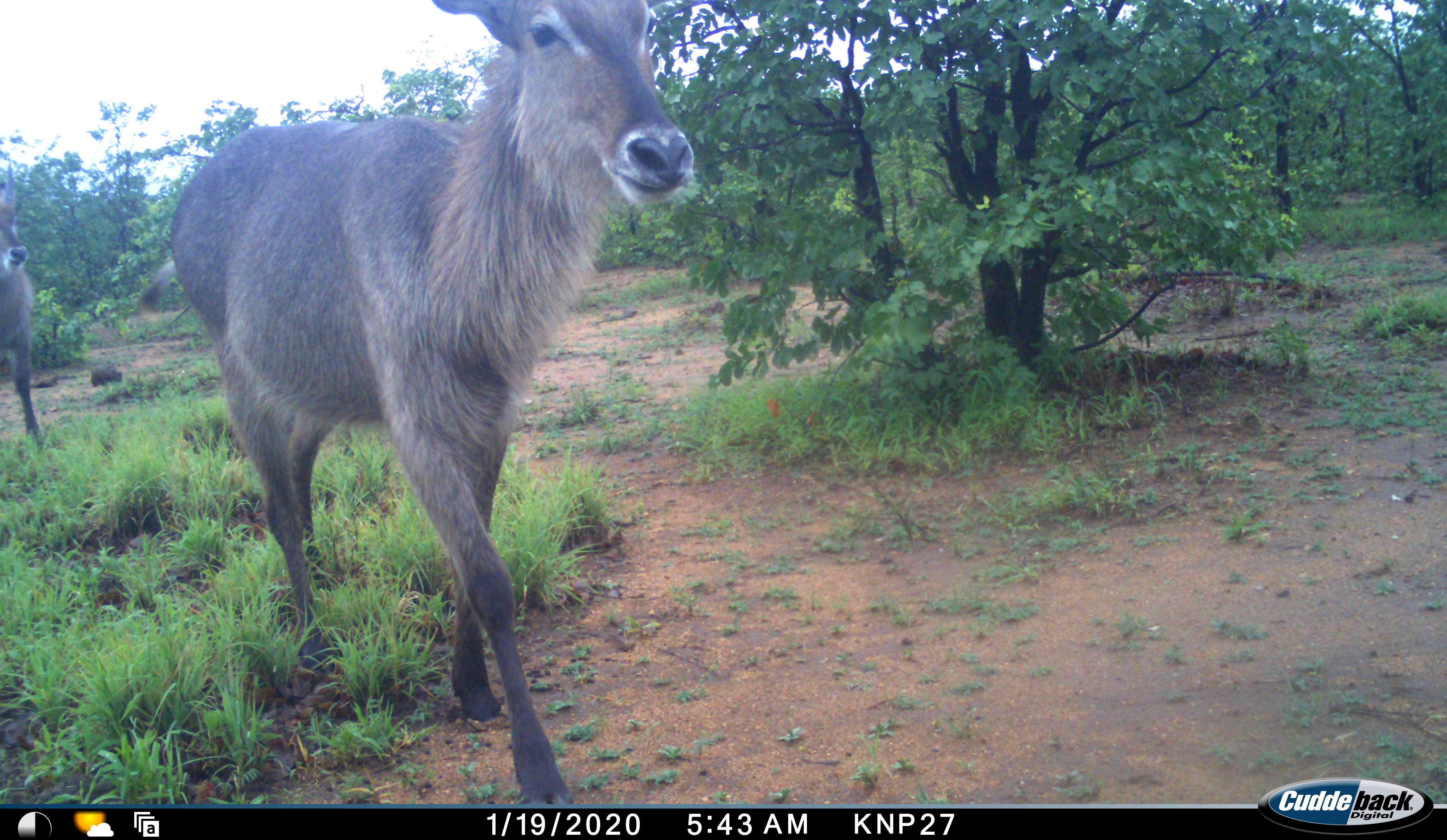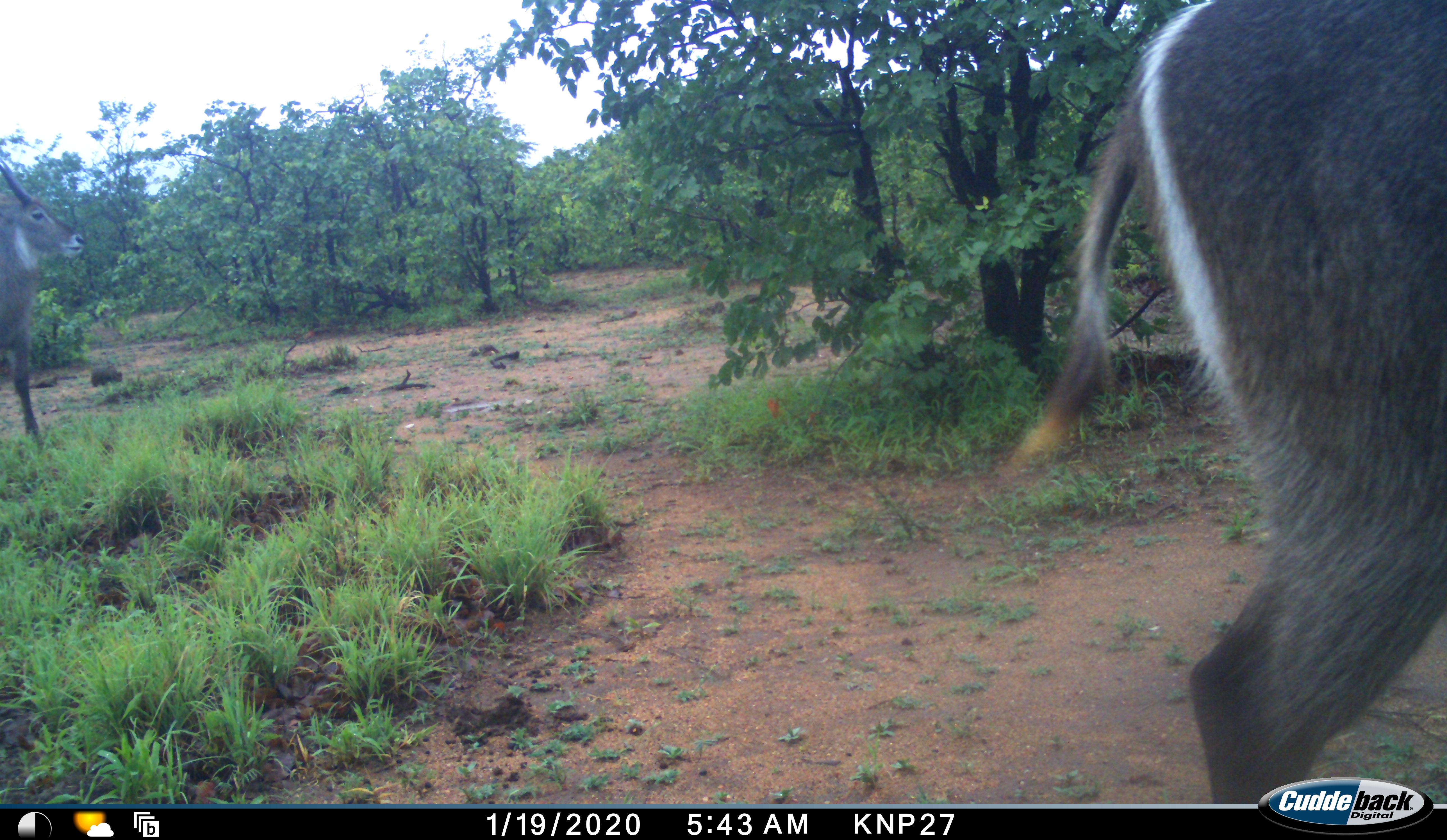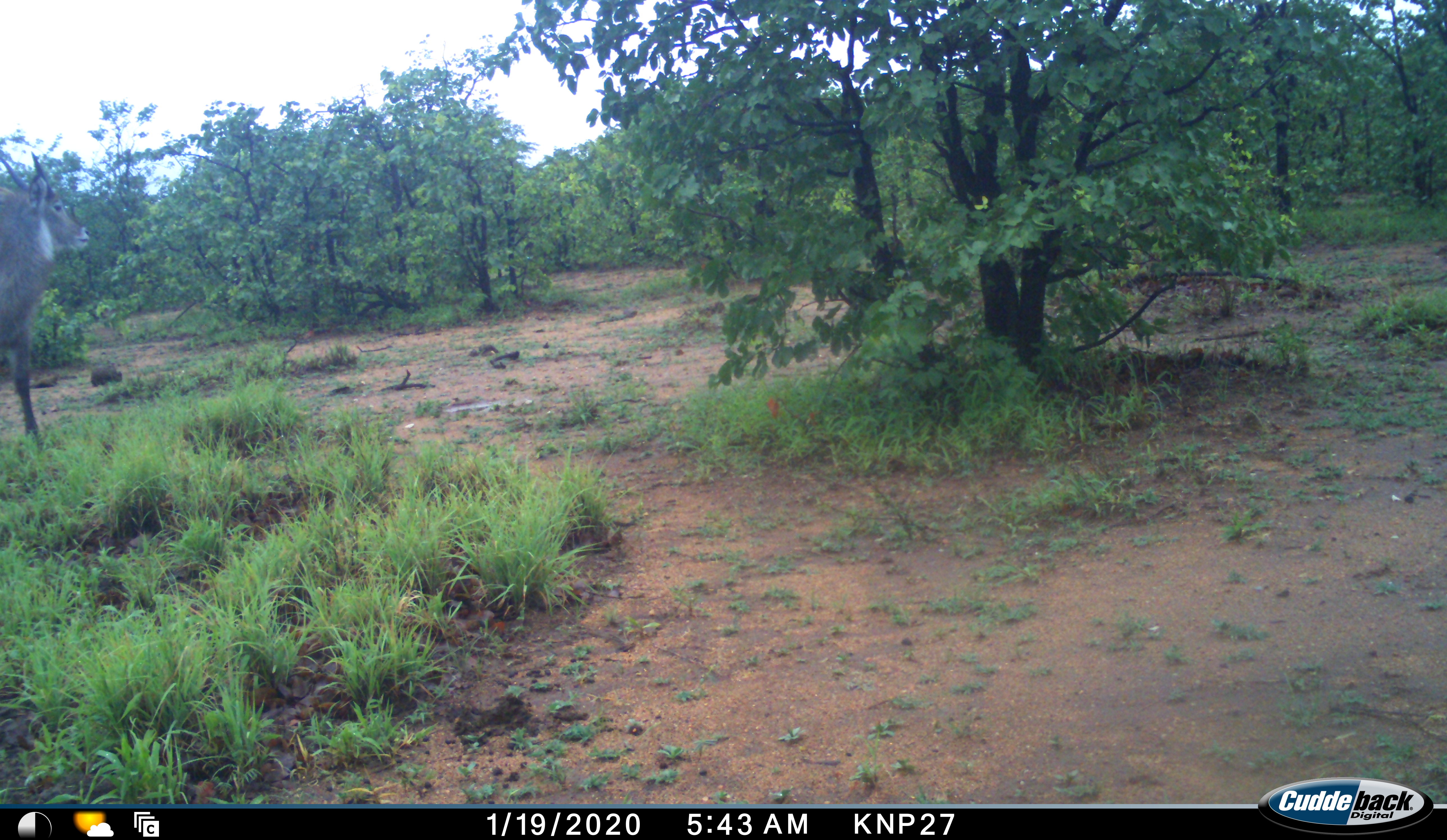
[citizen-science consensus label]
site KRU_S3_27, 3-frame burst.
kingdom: Animalia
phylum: Chordata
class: Mammalia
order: Artiodactyla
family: Bovidae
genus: Kobus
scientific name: Kobus ellipsiprymnus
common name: waterbuck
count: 2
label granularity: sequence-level